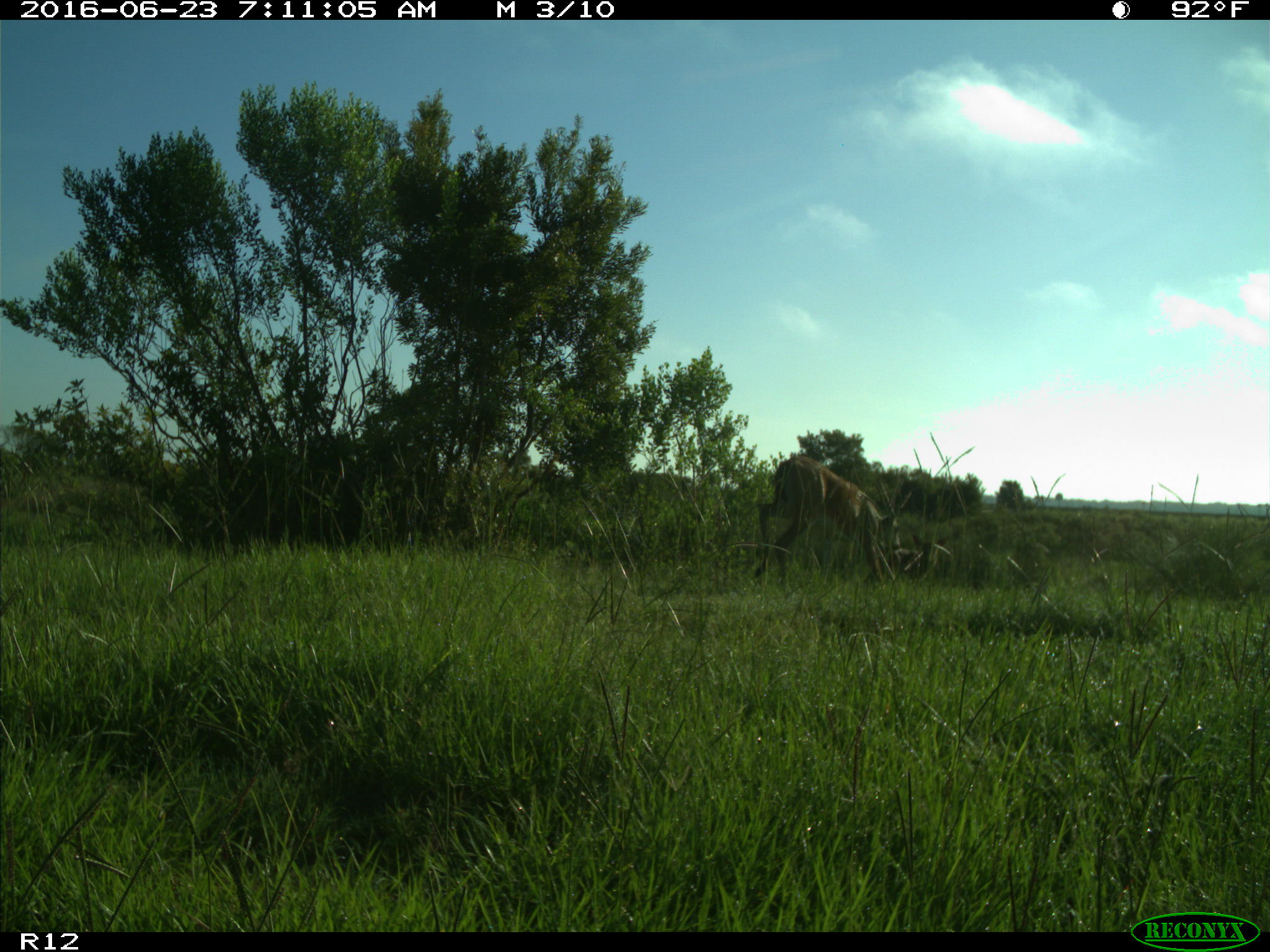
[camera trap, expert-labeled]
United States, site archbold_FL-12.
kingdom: Animalia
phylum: Chordata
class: Mammalia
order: Artiodactyla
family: Cervidae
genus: Odocoileus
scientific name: Odocoileus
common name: deer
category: unidentified deer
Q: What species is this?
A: Unidentified deer (deer) (Odocoileus).